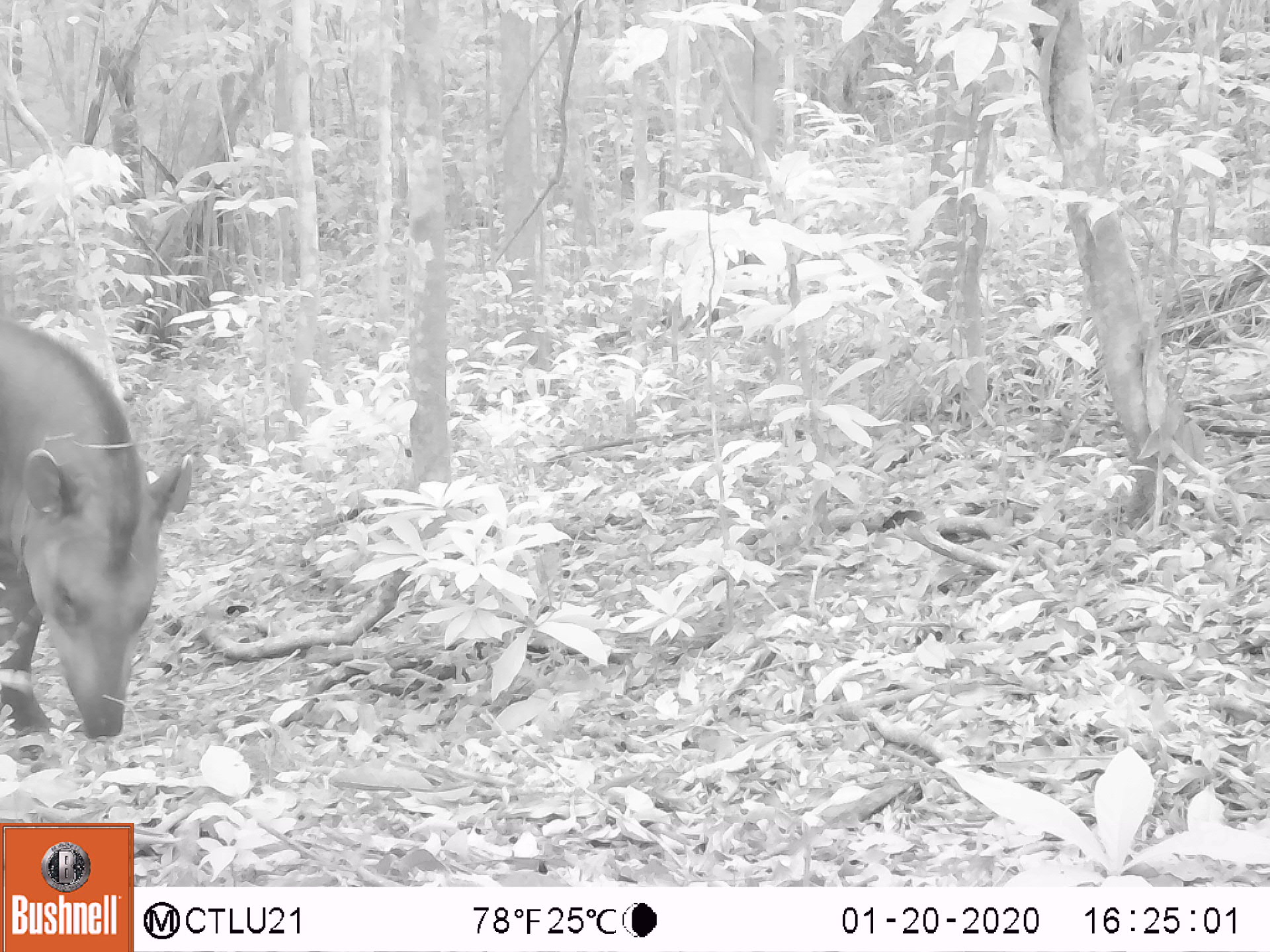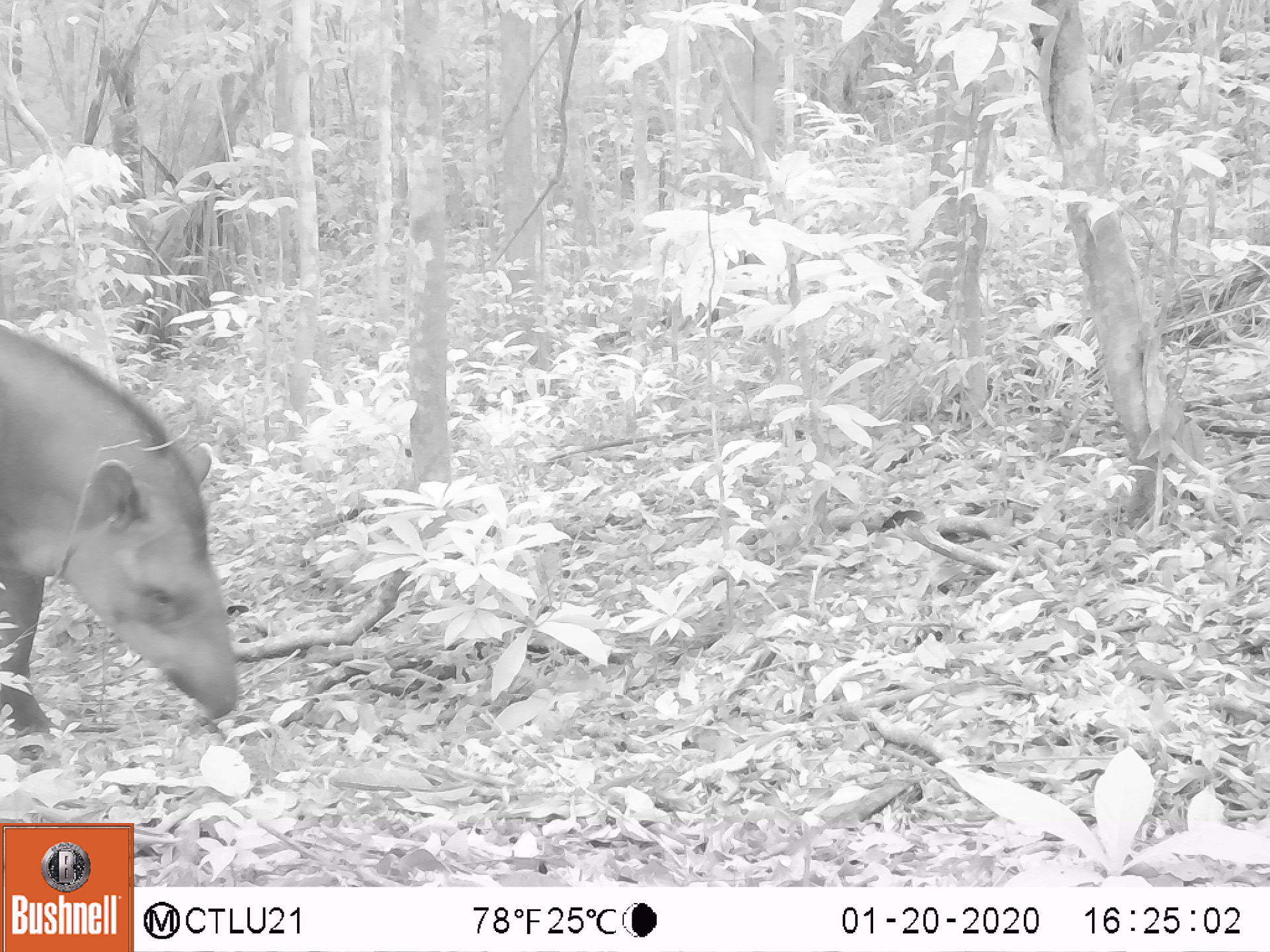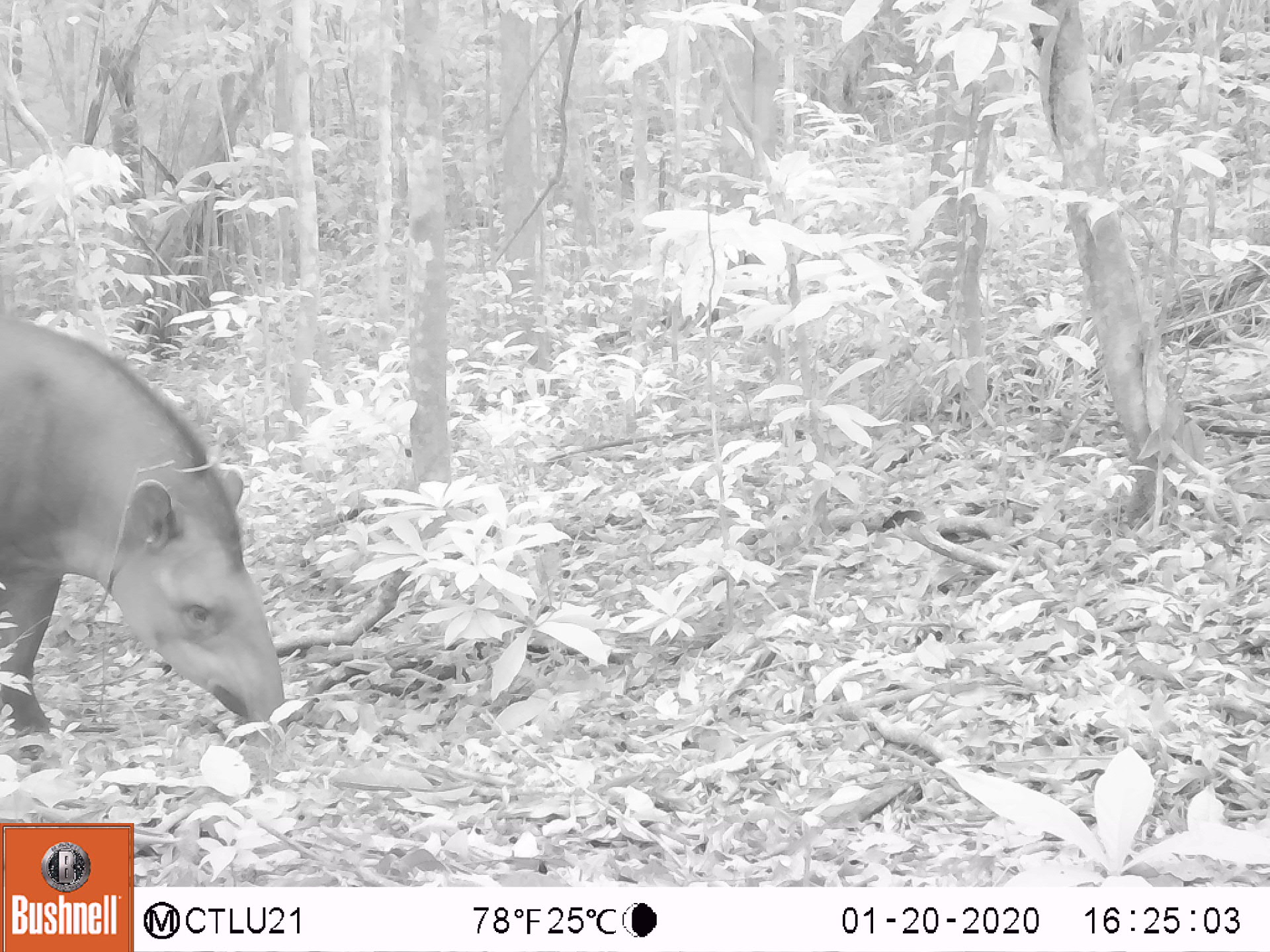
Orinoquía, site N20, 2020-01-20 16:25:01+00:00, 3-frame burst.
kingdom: Animalia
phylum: Chordata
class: Mammalia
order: Perissodactyla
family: Tapiridae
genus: Tapirus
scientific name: Tapirus terrestris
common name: lowland tapir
Lowland tapir (Tapirus terrestris).